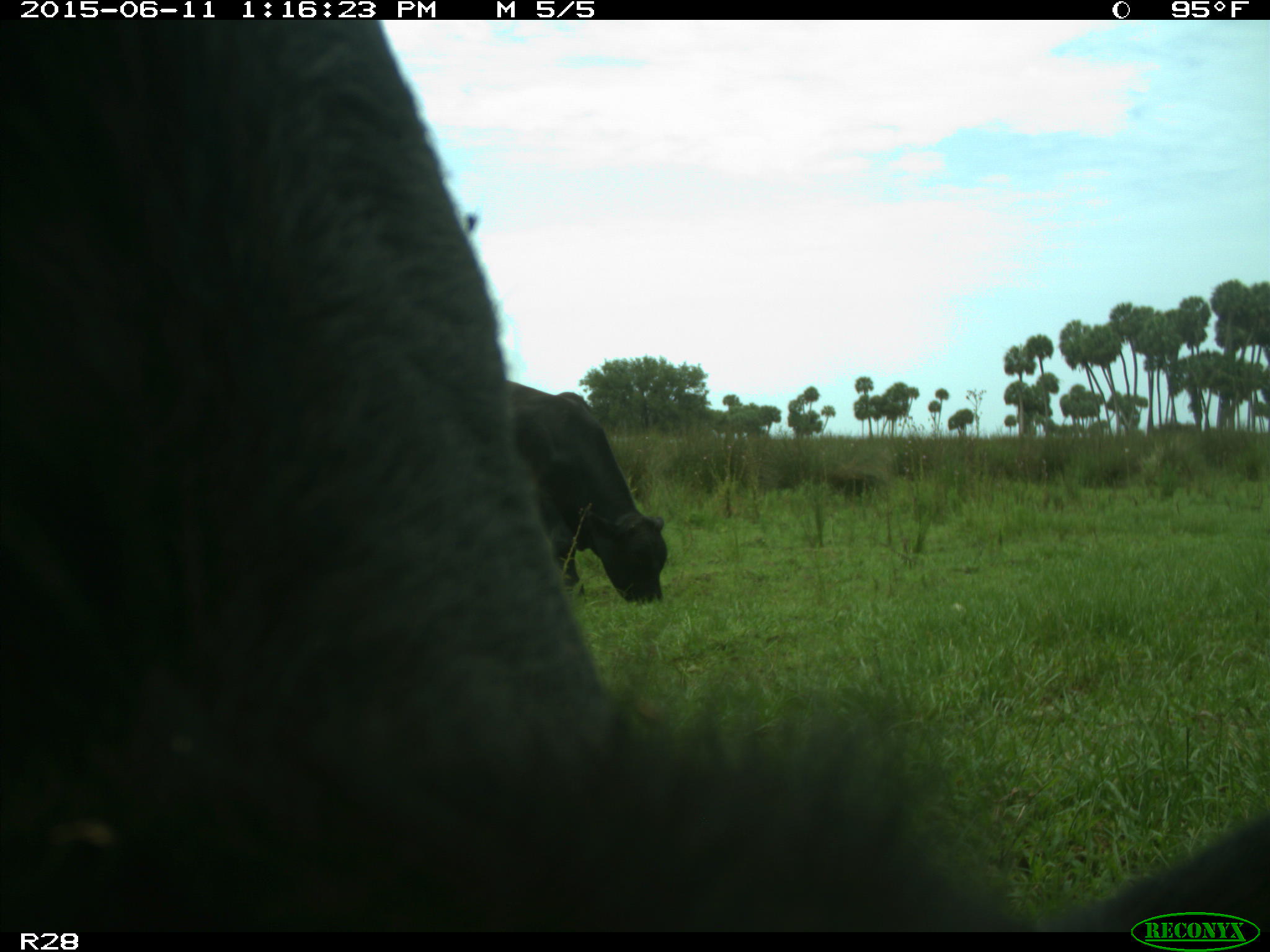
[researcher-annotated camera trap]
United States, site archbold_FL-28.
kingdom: Animalia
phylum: Chordata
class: Mammalia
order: Artiodactyla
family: Bovidae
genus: Bos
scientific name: Bos taurus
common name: domestic cow